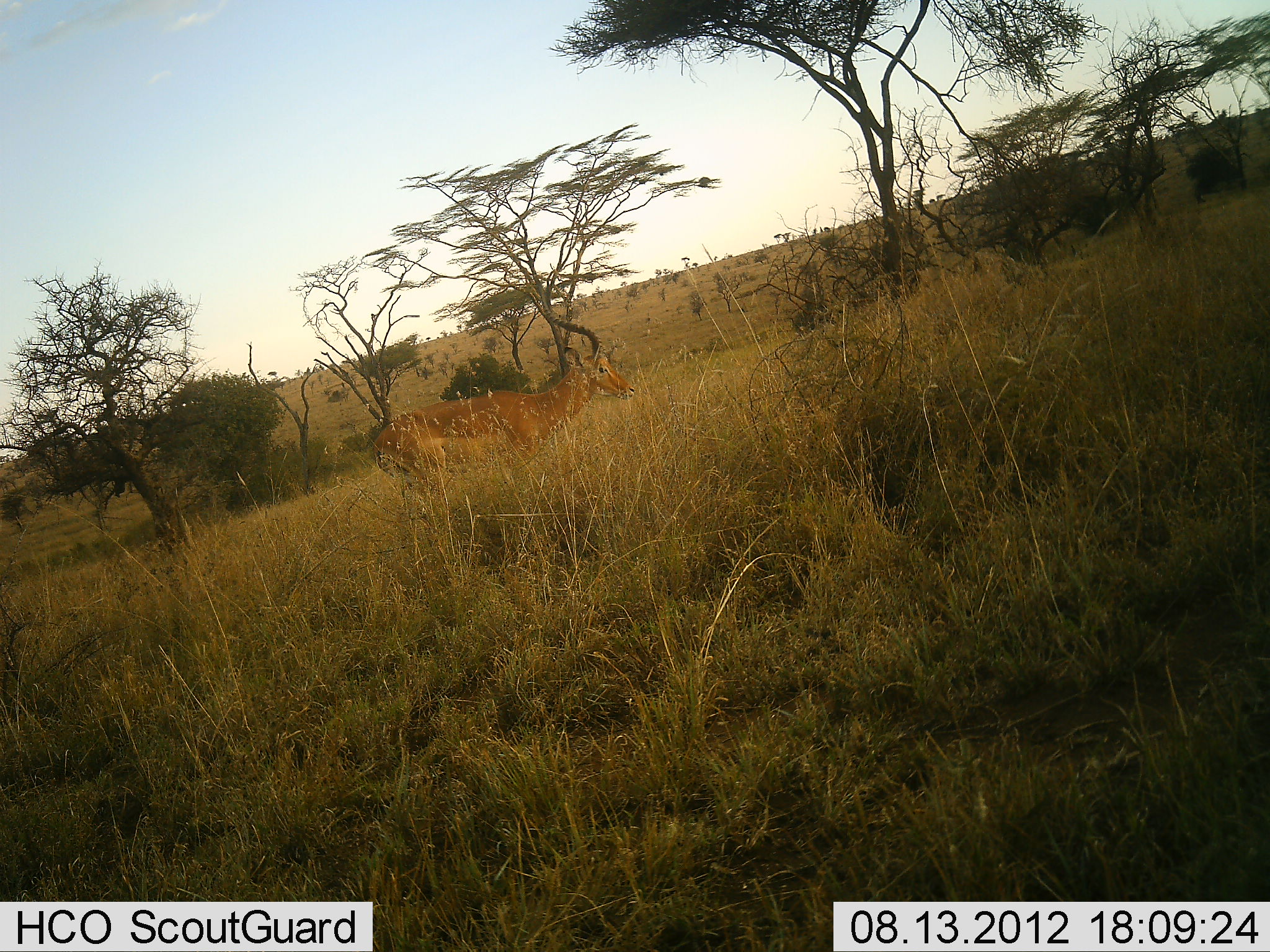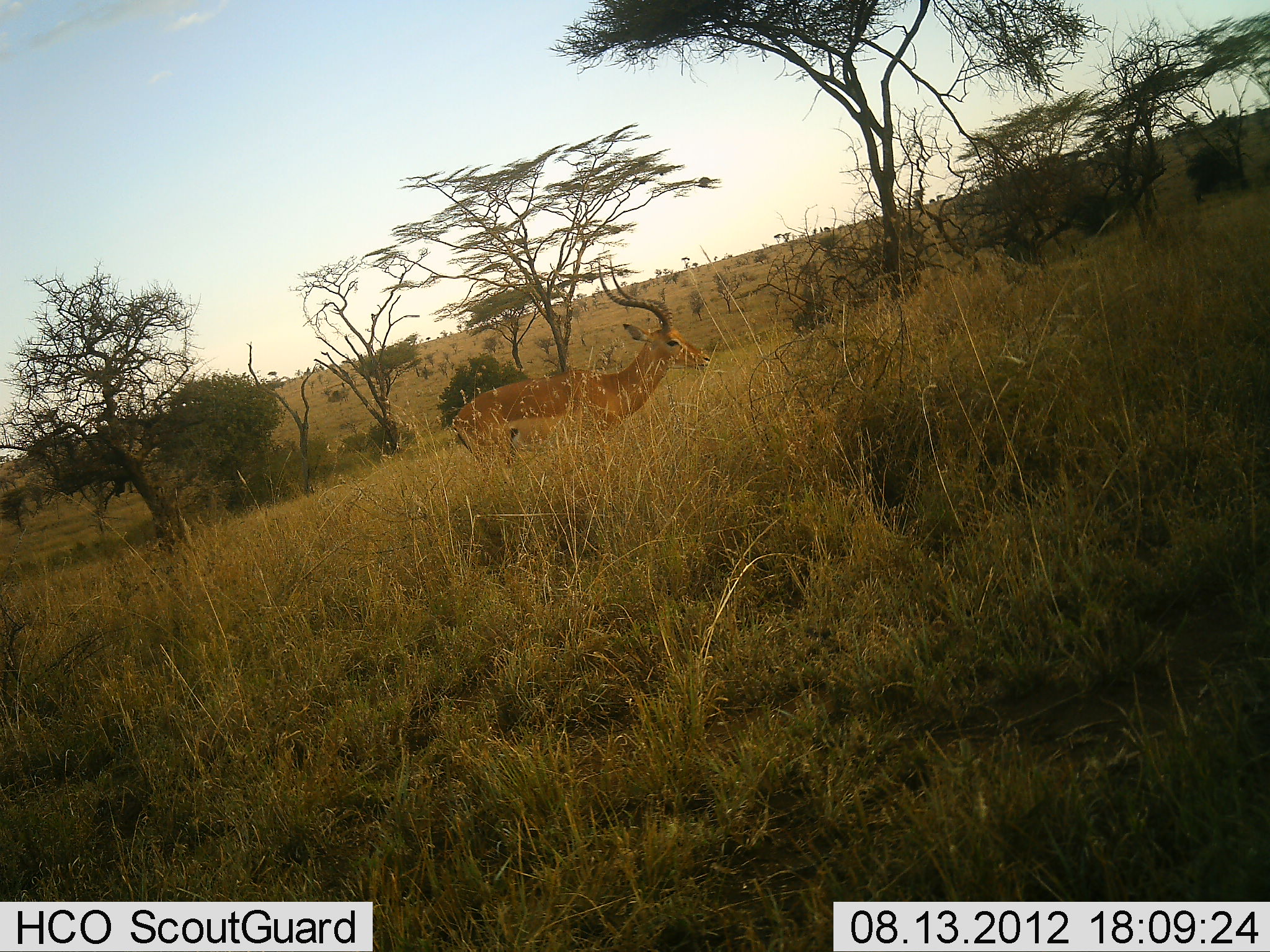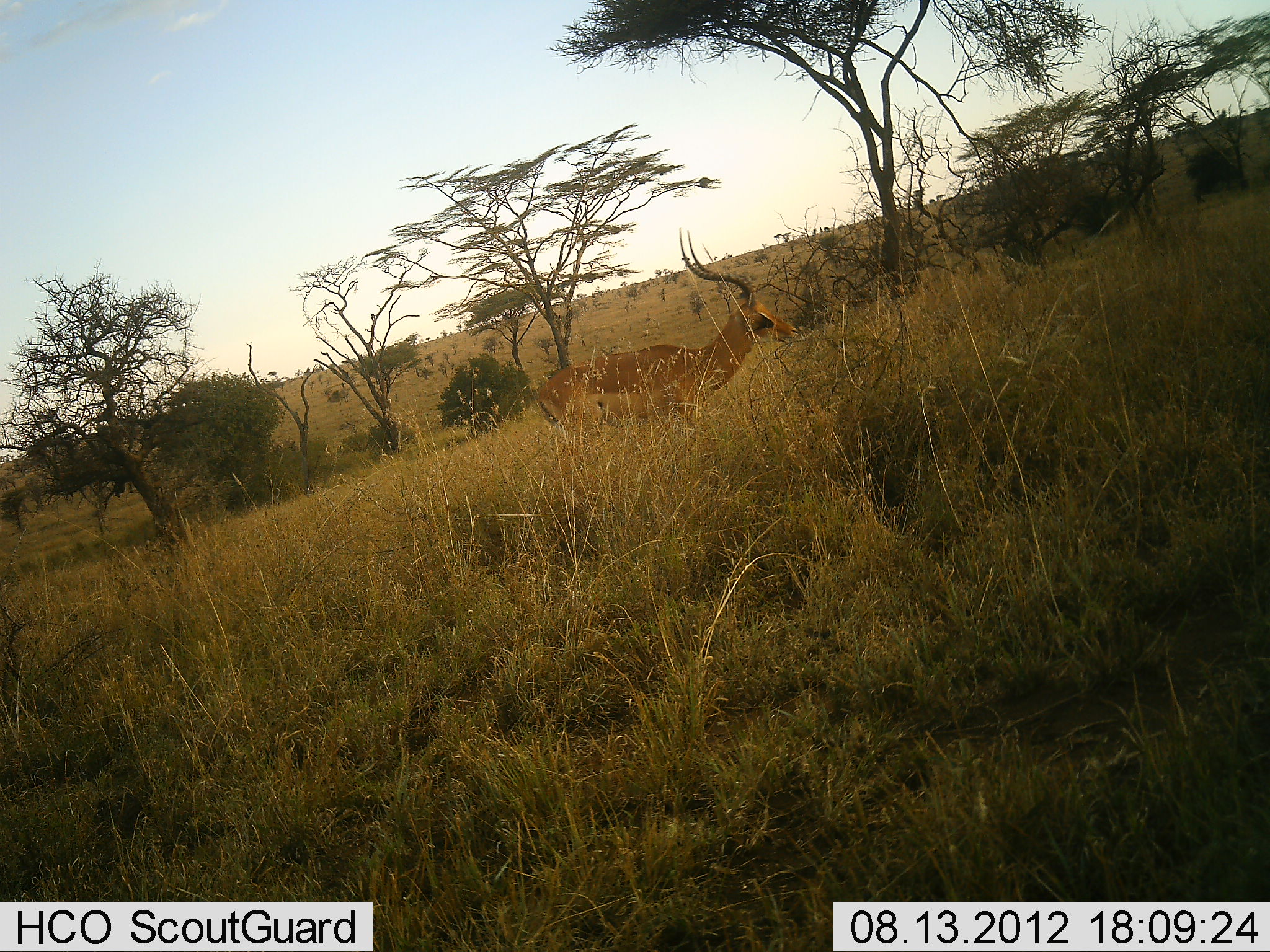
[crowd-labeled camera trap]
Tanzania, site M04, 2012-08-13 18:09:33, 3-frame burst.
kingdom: Animalia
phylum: Chordata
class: Mammalia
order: Artiodactyla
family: Bovidae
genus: Aepyceros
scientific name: Aepyceros melampus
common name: impala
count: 1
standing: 20%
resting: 0%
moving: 80%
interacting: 0%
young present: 0%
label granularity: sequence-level